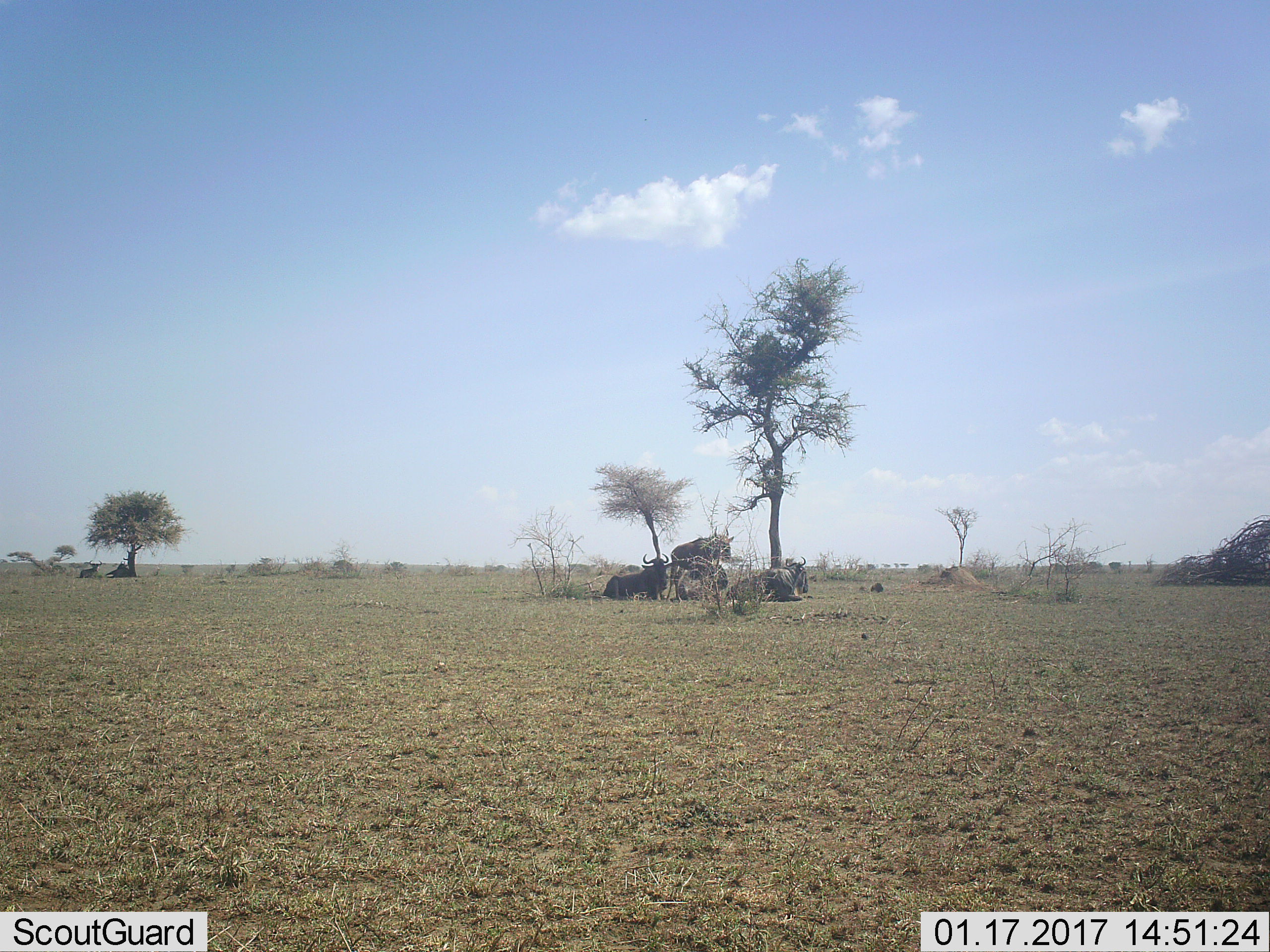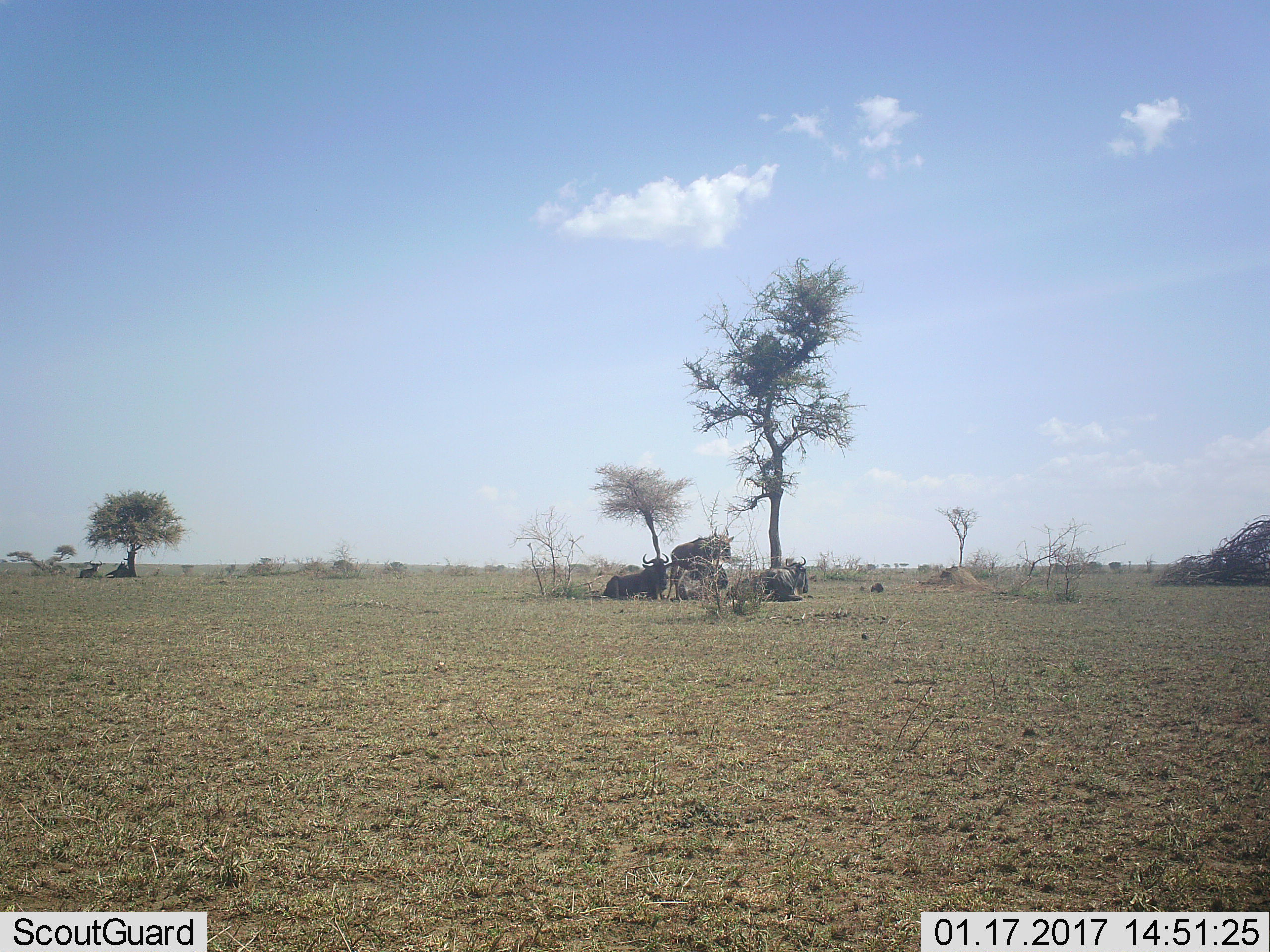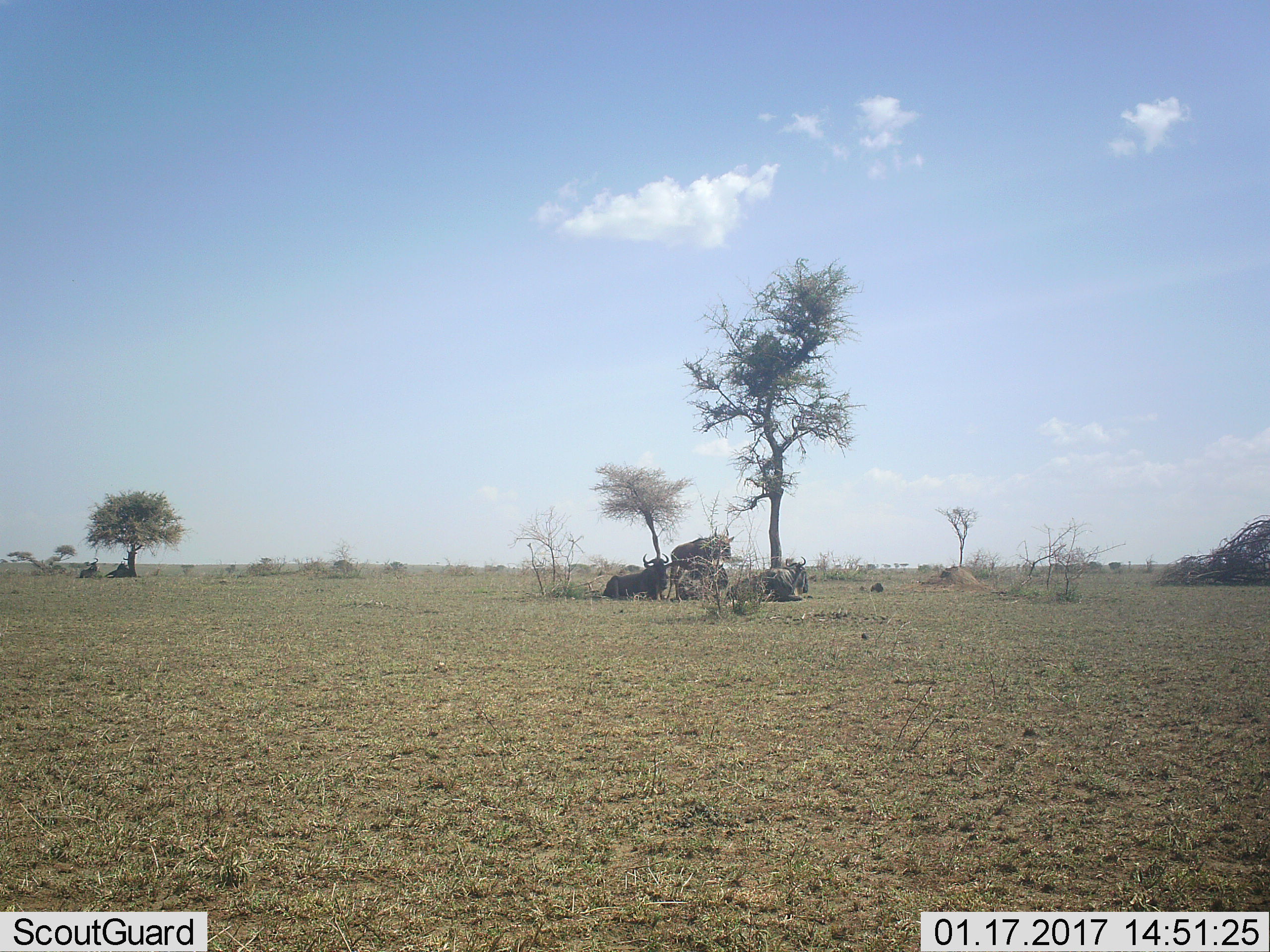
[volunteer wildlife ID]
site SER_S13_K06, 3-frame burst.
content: unidentified animal